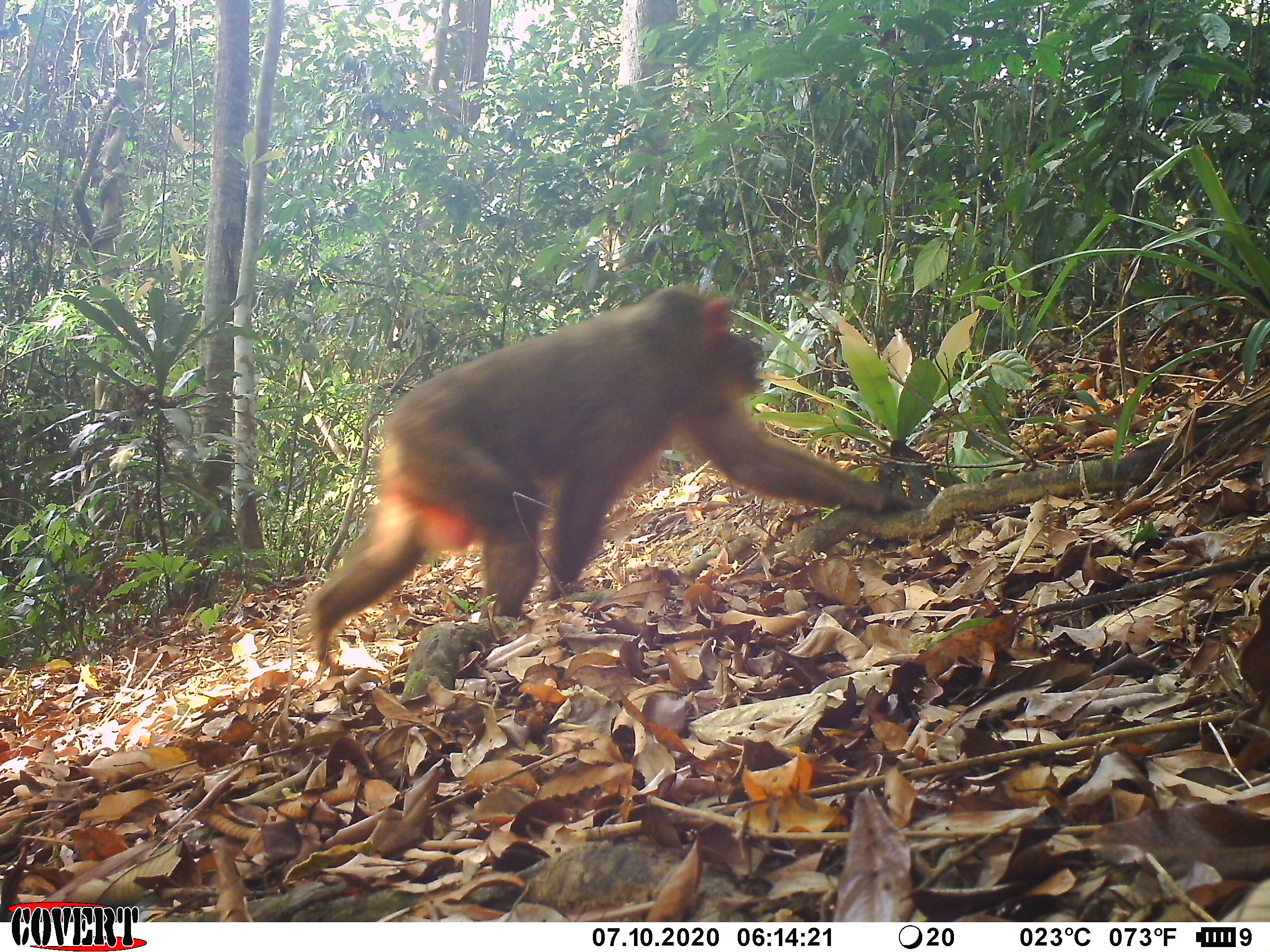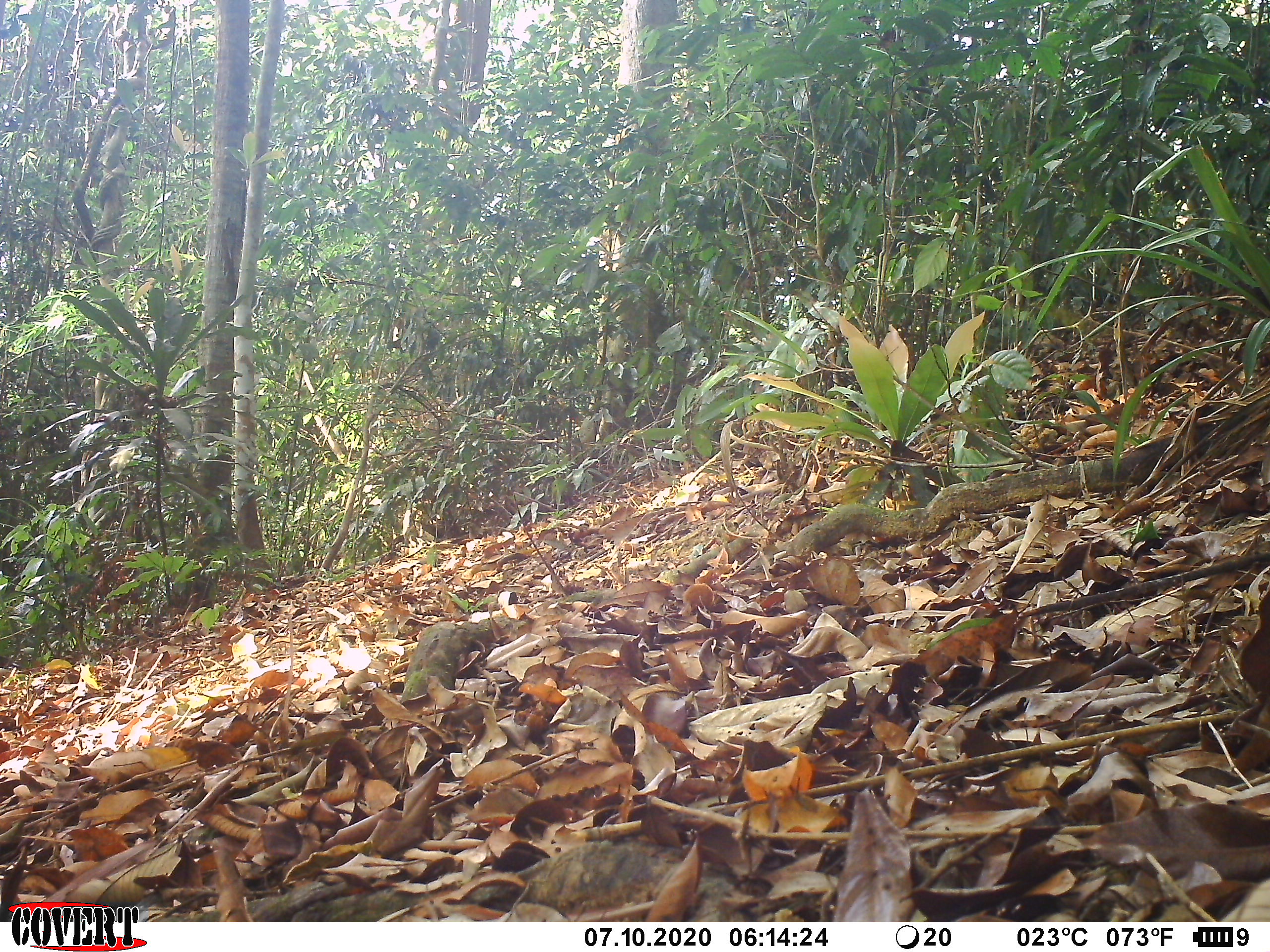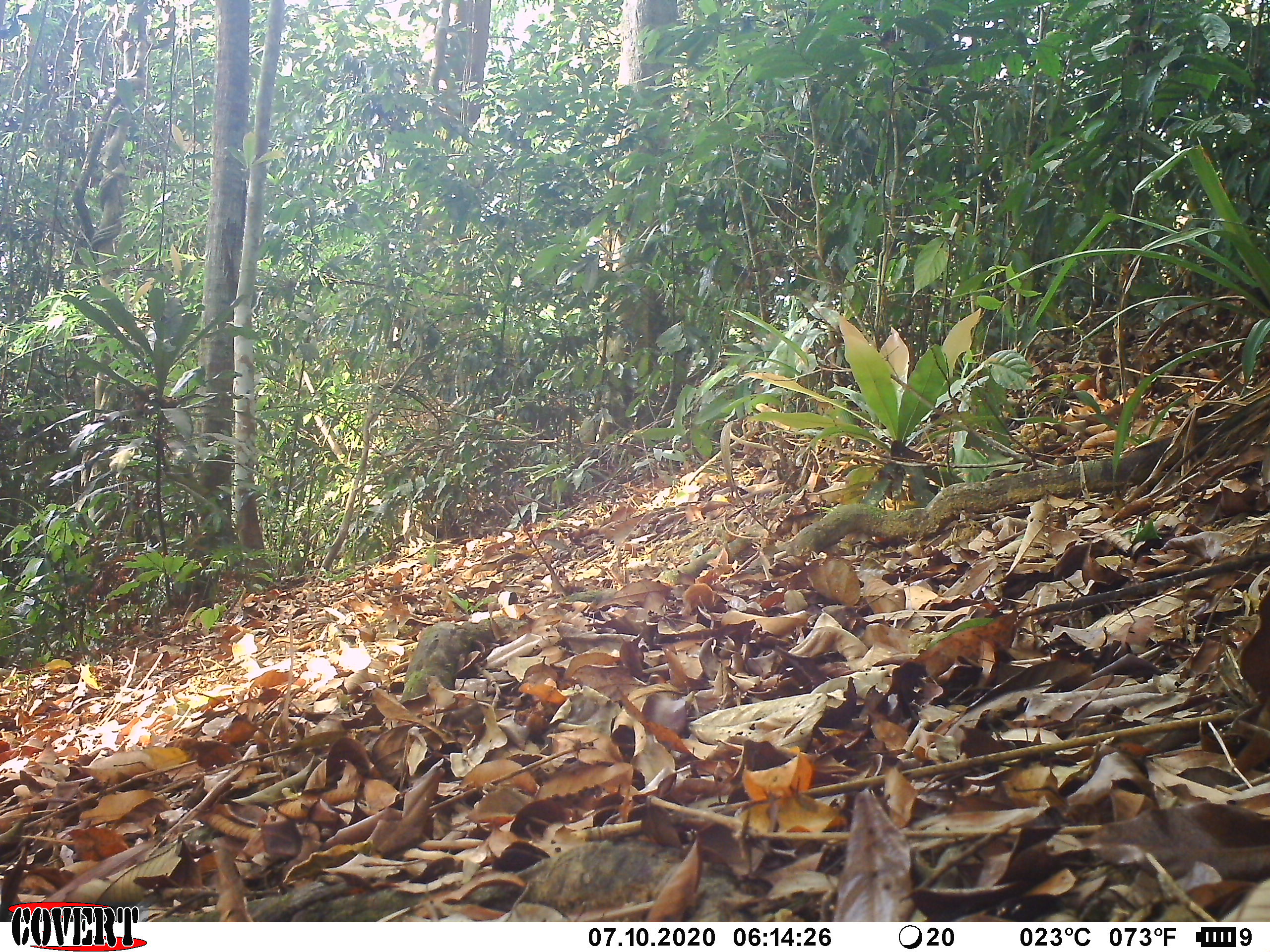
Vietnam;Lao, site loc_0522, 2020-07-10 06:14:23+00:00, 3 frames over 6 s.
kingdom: Animalia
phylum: Chordata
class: Mammalia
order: Primates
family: Cercopithecidae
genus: Macaca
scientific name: Macaca arctoides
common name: stump-tailed macaque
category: stump tailed macaque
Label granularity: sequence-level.